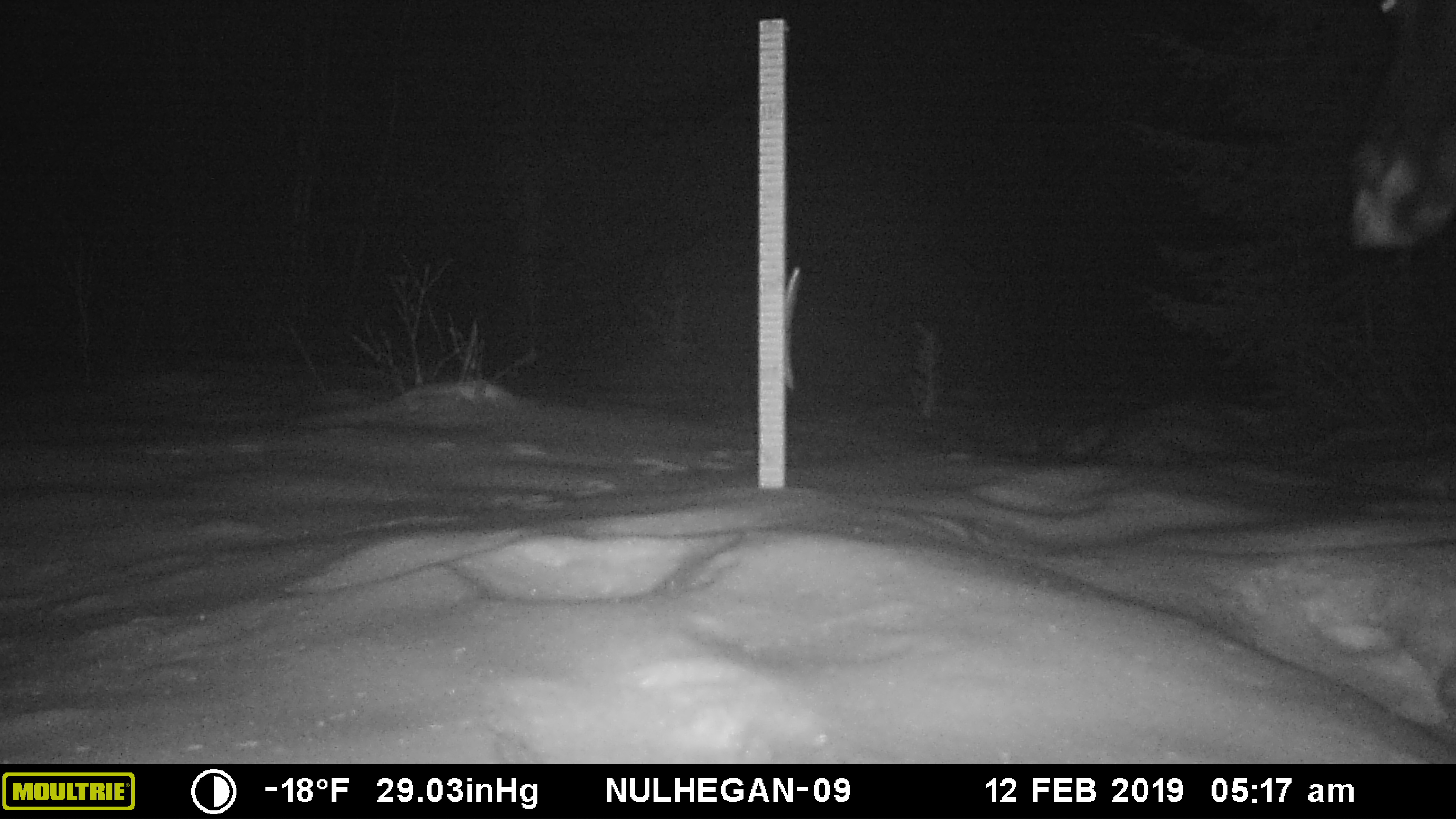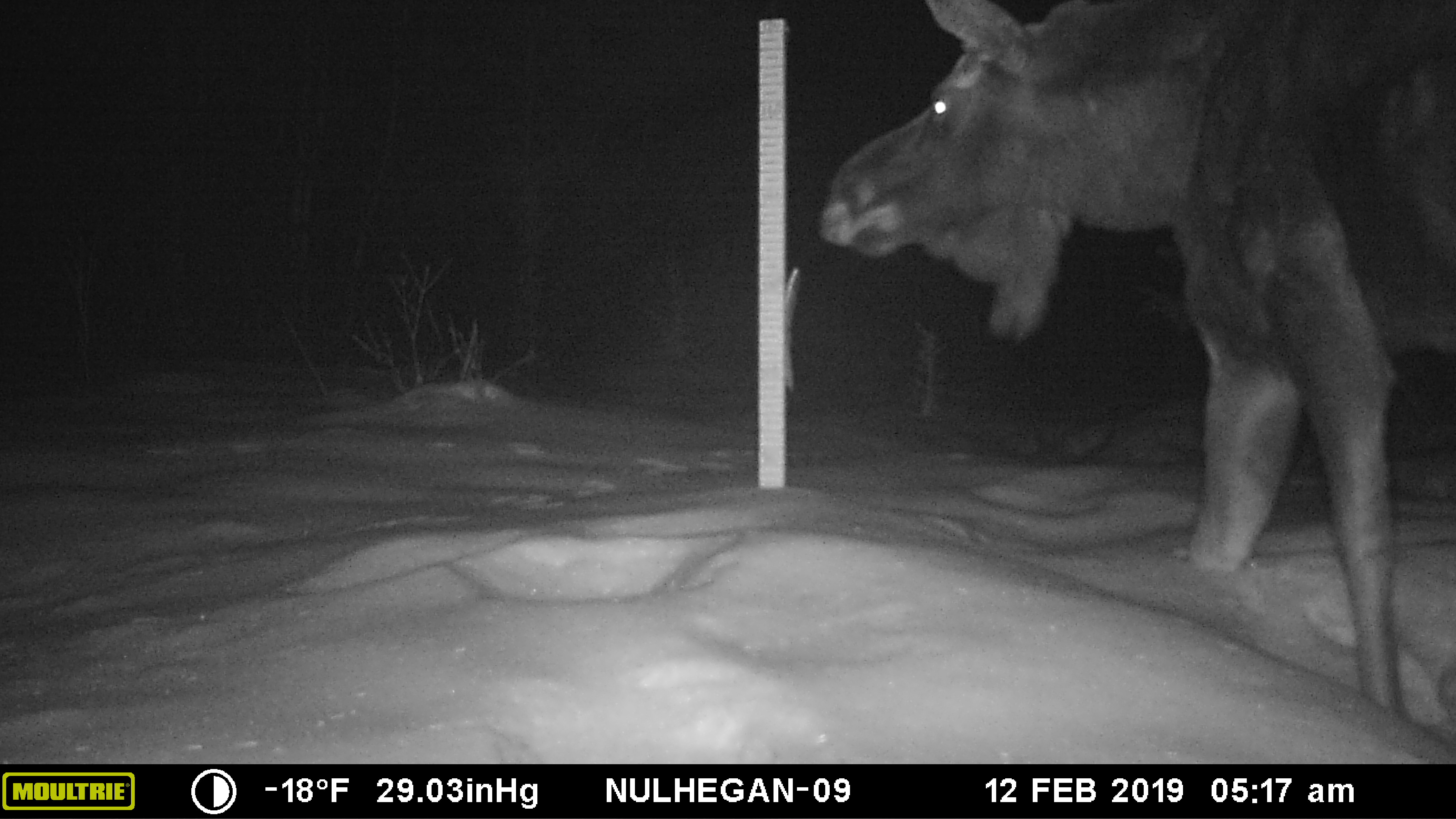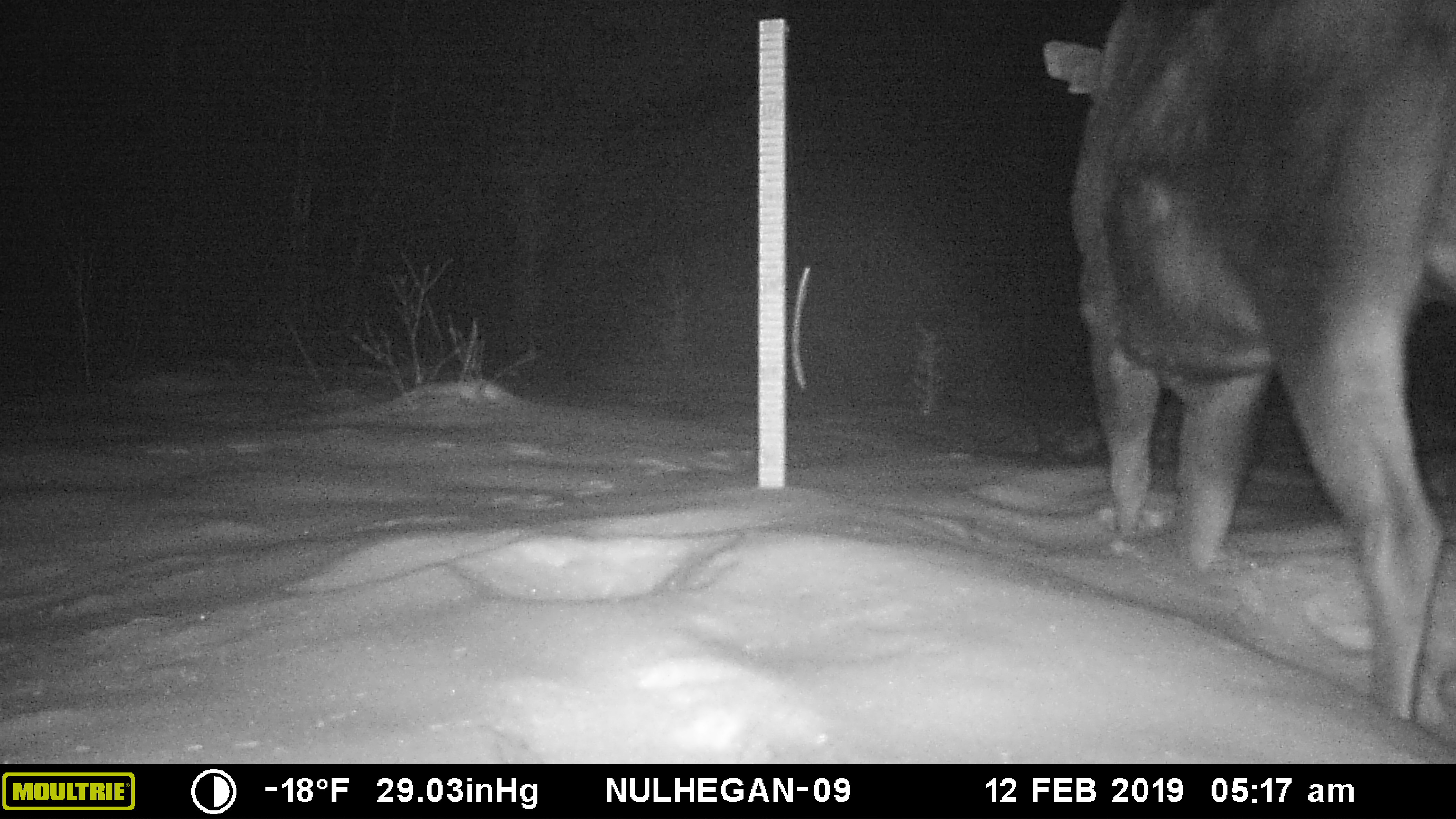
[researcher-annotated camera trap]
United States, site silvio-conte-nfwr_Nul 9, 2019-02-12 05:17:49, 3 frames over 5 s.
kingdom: Animalia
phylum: Chordata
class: Mammalia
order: Artiodactyla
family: Cervidae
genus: Alces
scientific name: Alces alces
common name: moose